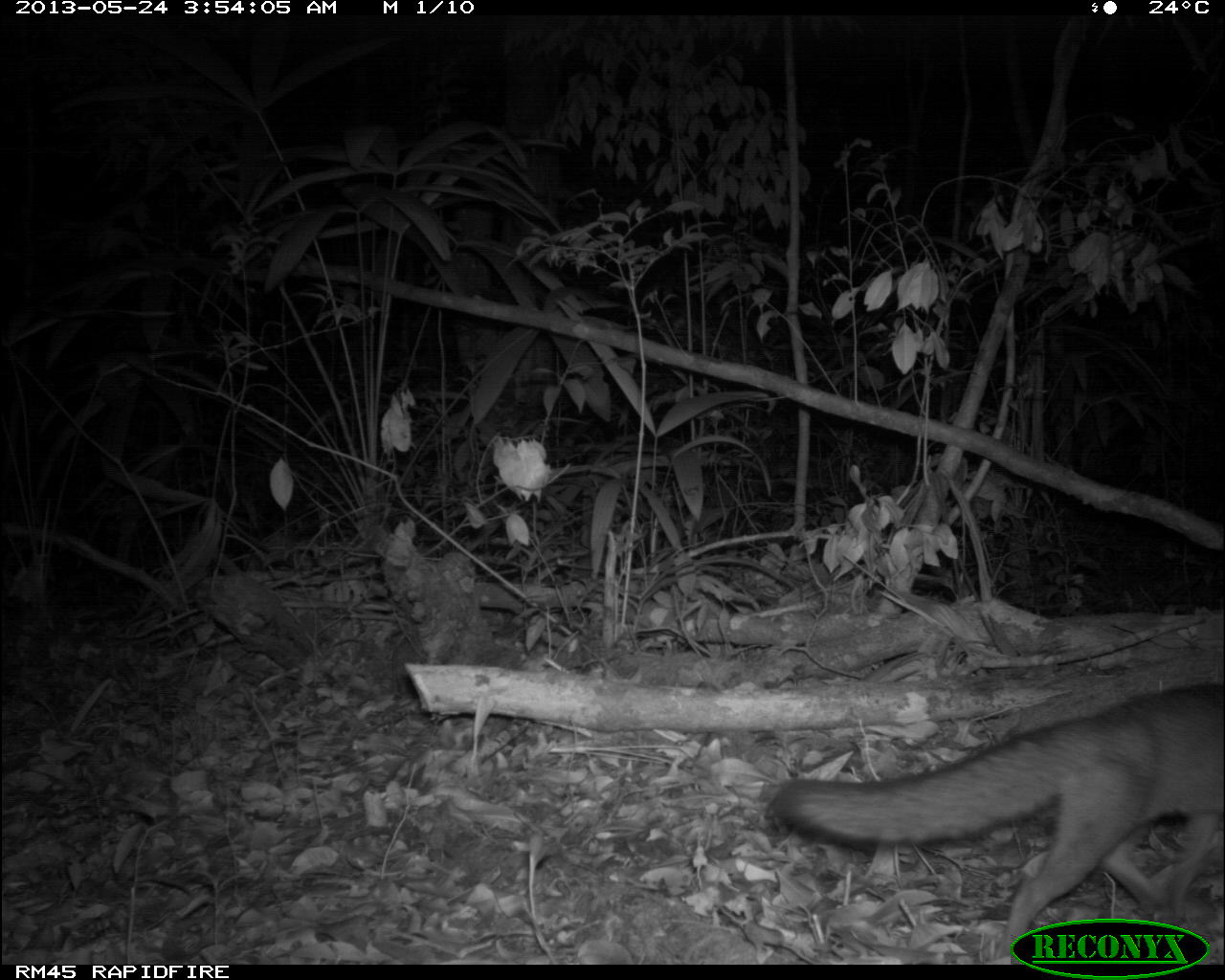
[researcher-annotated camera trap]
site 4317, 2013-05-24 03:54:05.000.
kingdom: Animalia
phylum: Chordata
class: Mammalia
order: Carnivora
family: Canidae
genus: Urocyon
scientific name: Urocyon cinereoargenteus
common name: gray fox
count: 1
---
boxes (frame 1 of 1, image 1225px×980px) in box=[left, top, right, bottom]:
urocyon cinereoargenteus: box=[766, 677, 1225, 964]